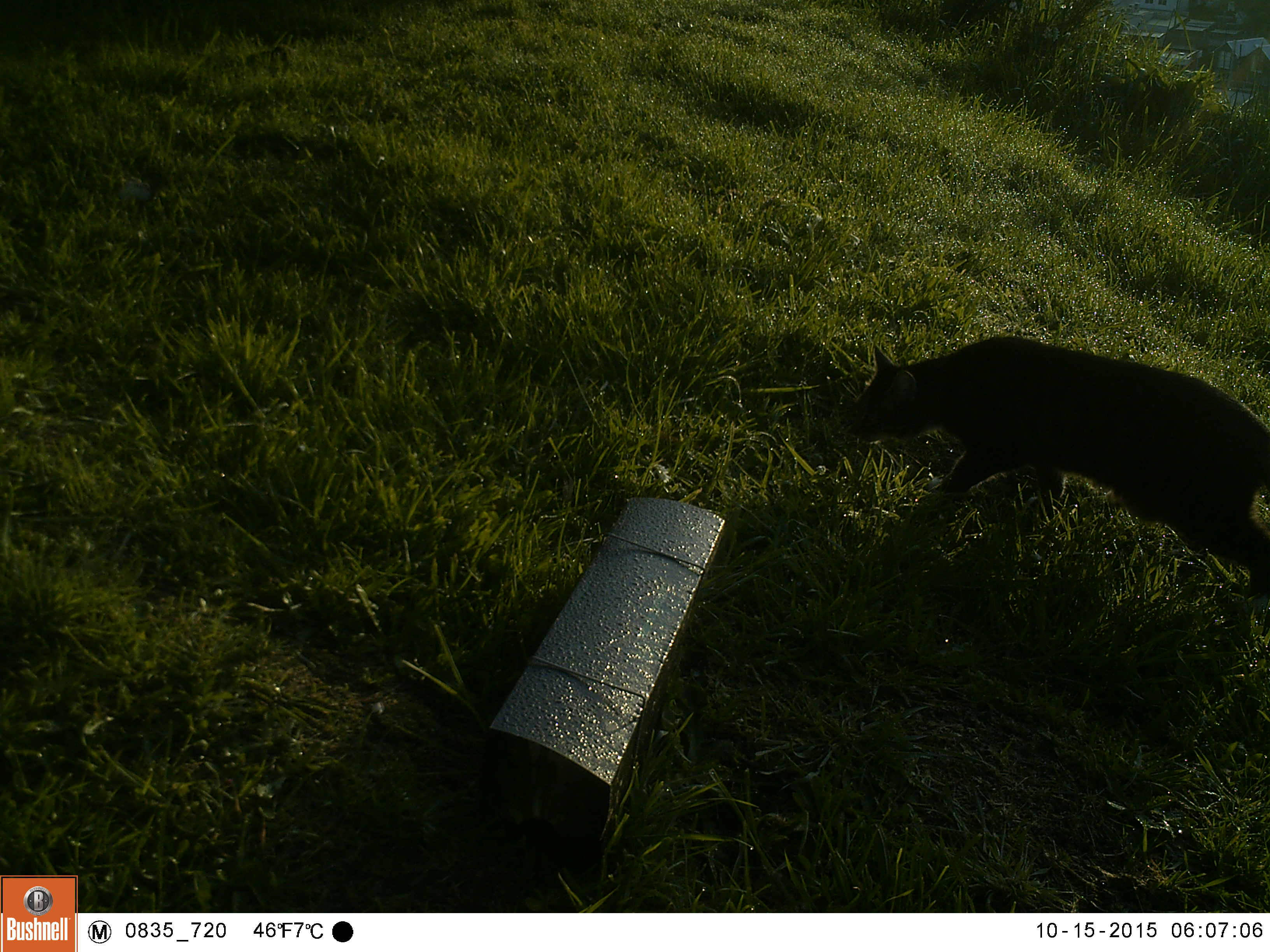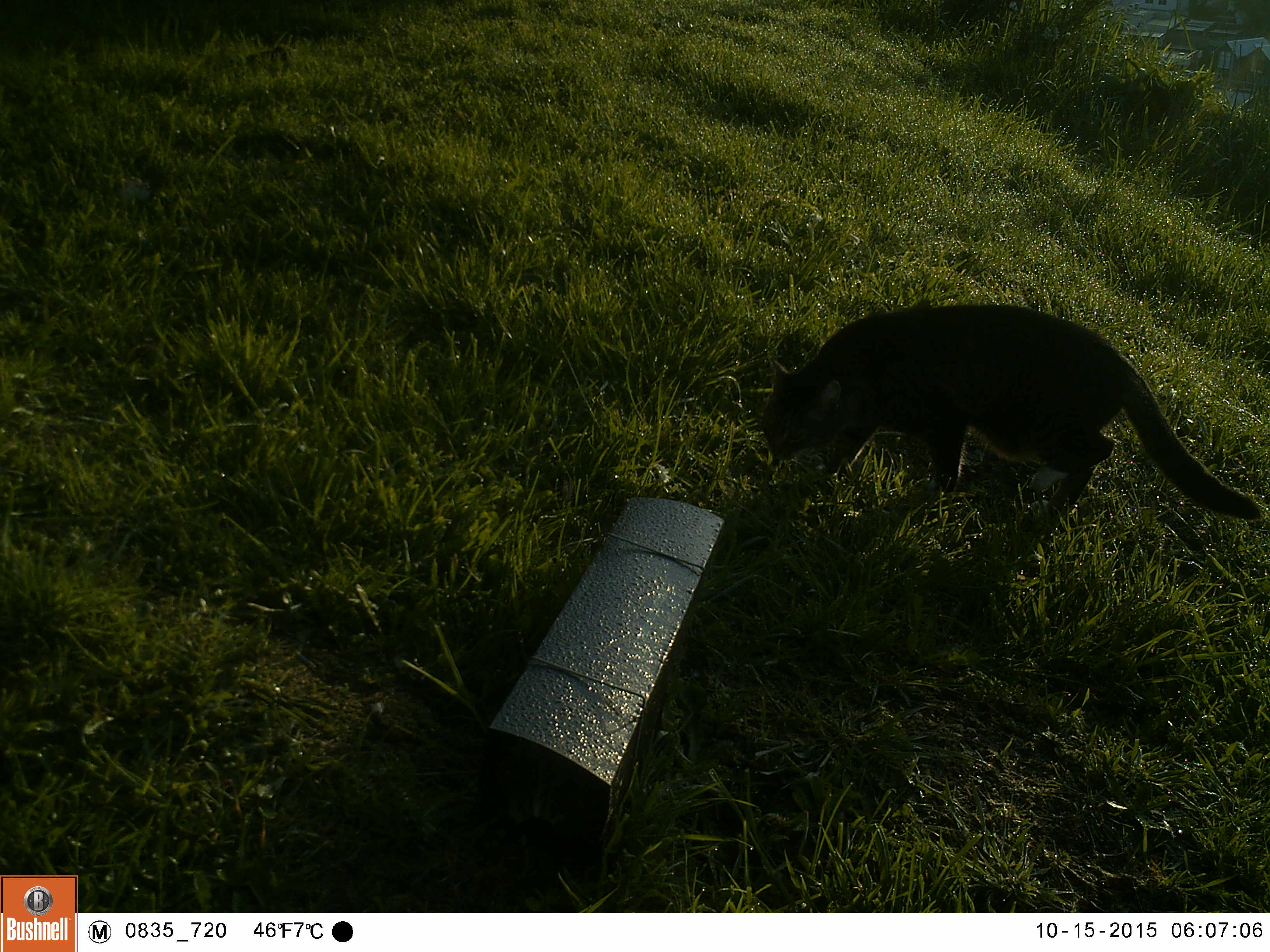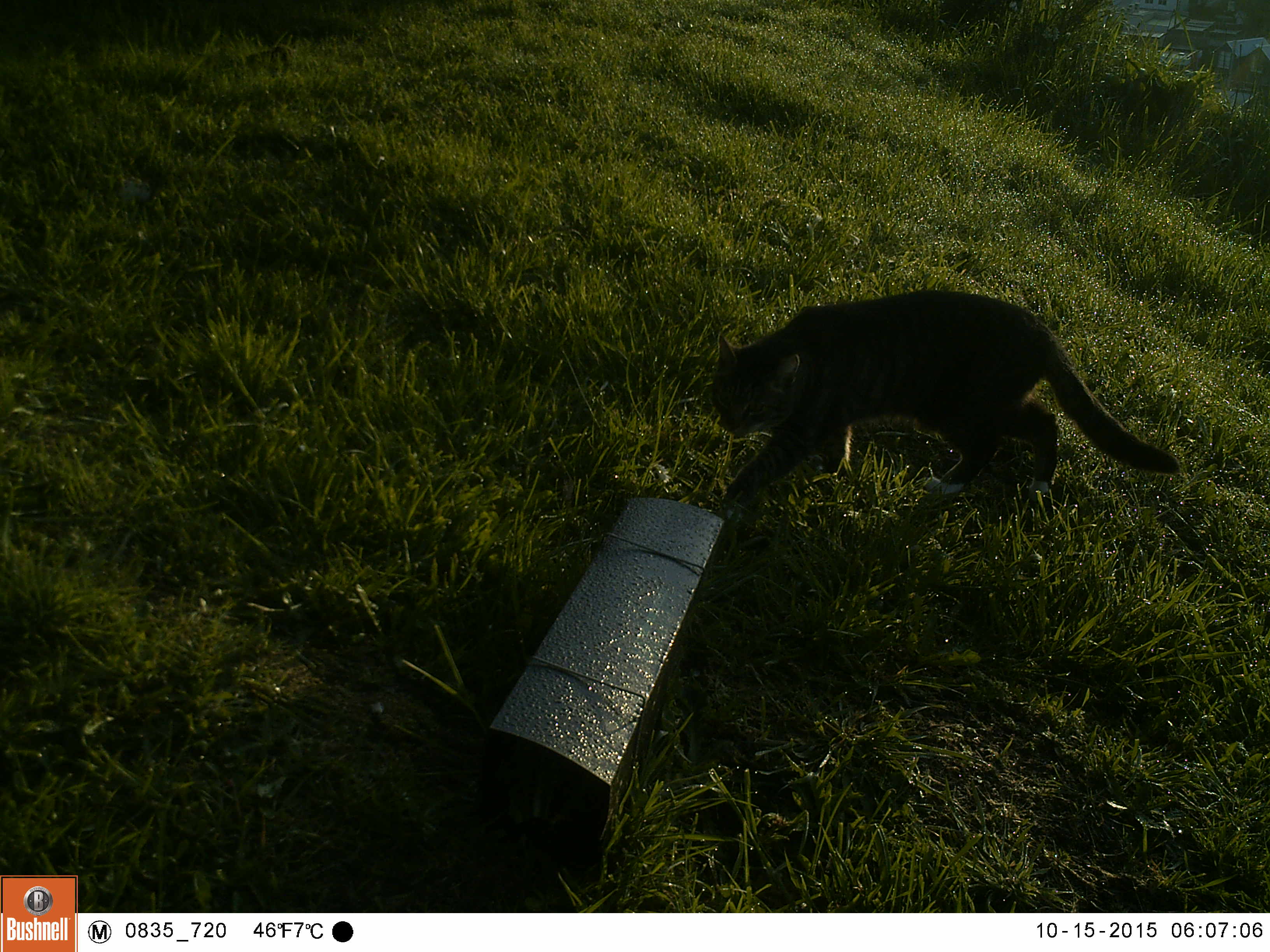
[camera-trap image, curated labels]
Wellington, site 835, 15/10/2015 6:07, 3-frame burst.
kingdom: Animalia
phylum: Chordata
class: Mammalia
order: Carnivora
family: Felidae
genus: Felis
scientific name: Felis catus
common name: cat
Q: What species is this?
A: Cat (Felis catus).